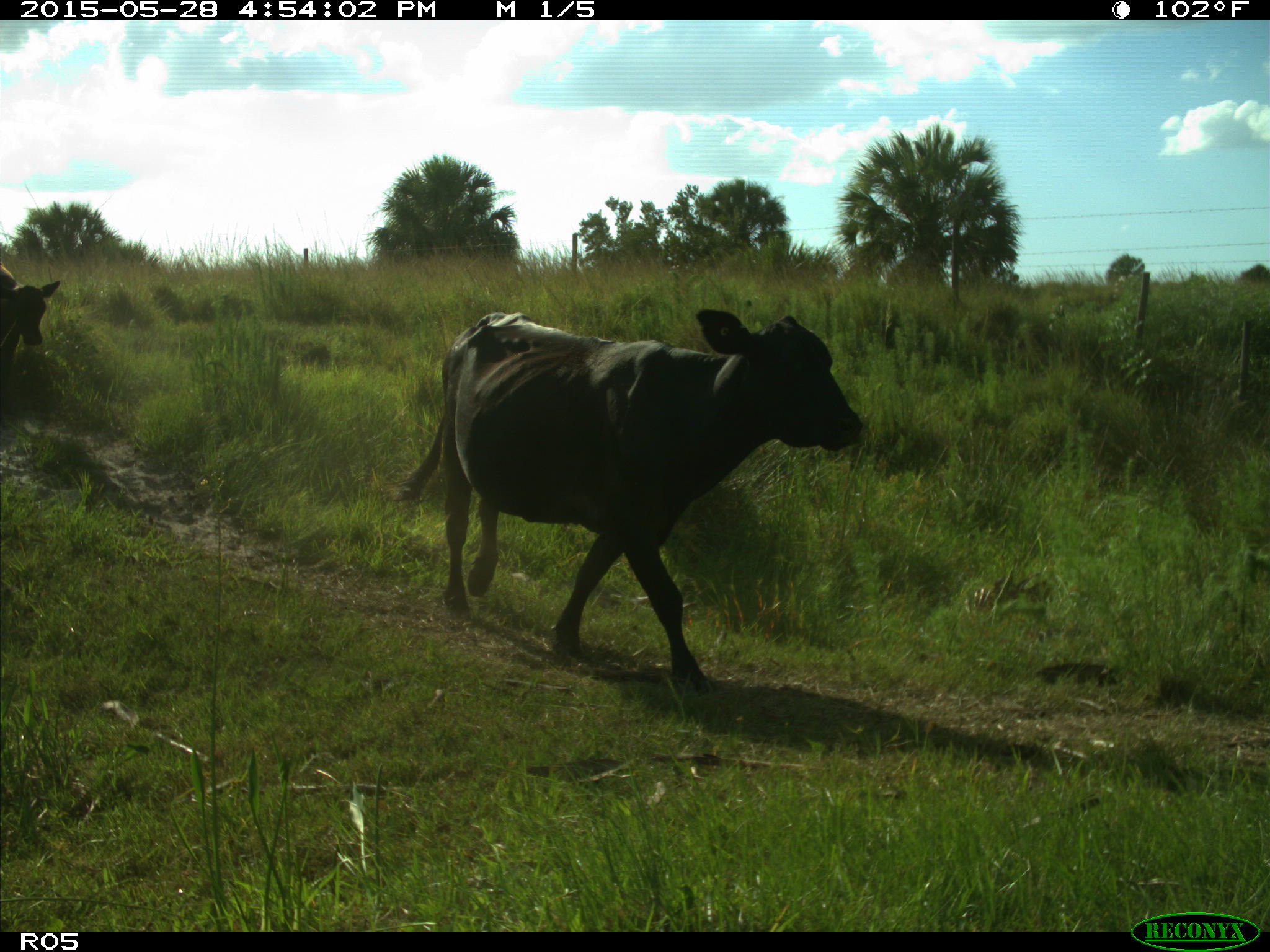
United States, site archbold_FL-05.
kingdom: Animalia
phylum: Chordata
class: Mammalia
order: Artiodactyla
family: Bovidae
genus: Bos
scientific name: Bos taurus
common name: domestic cow